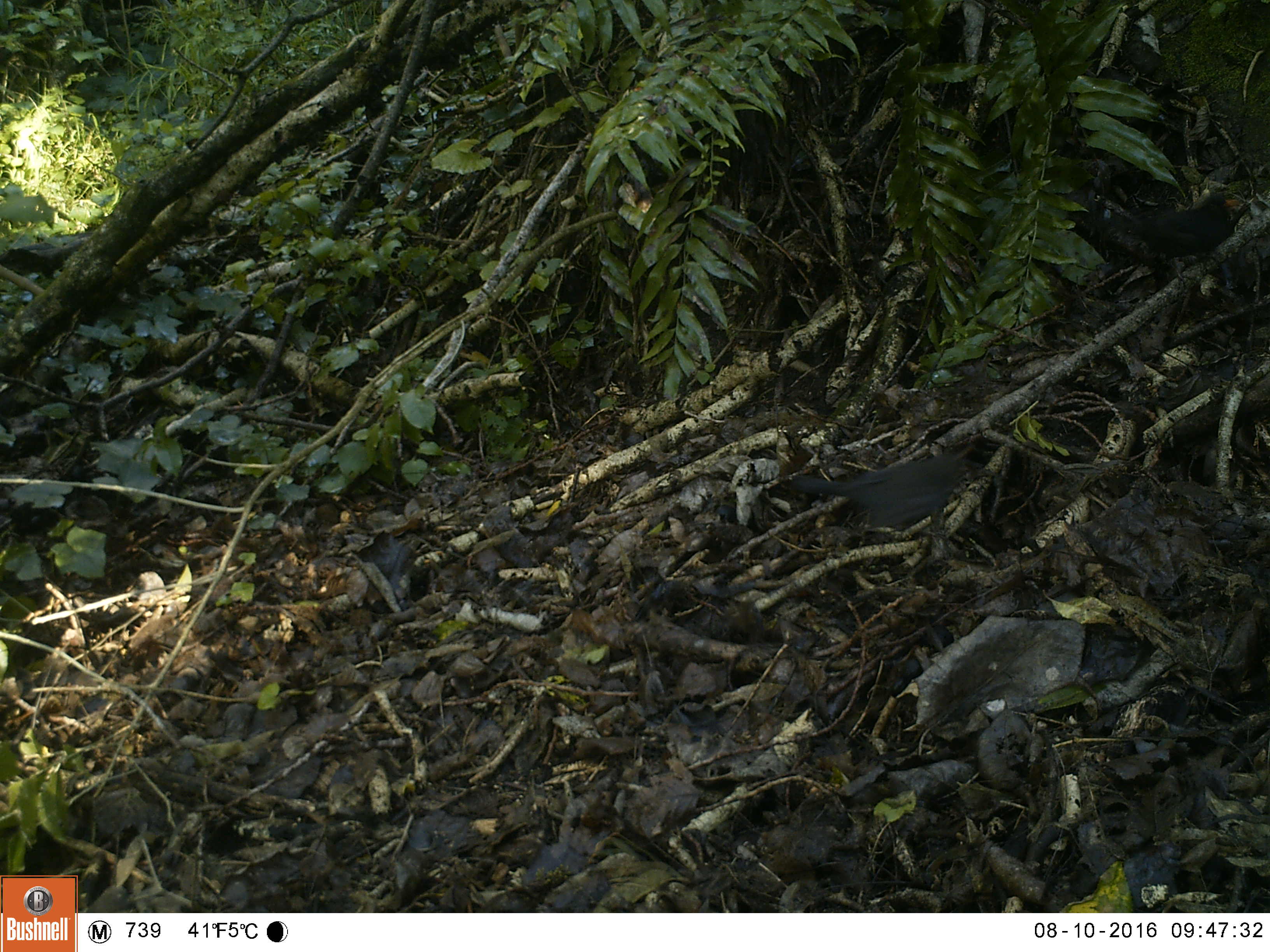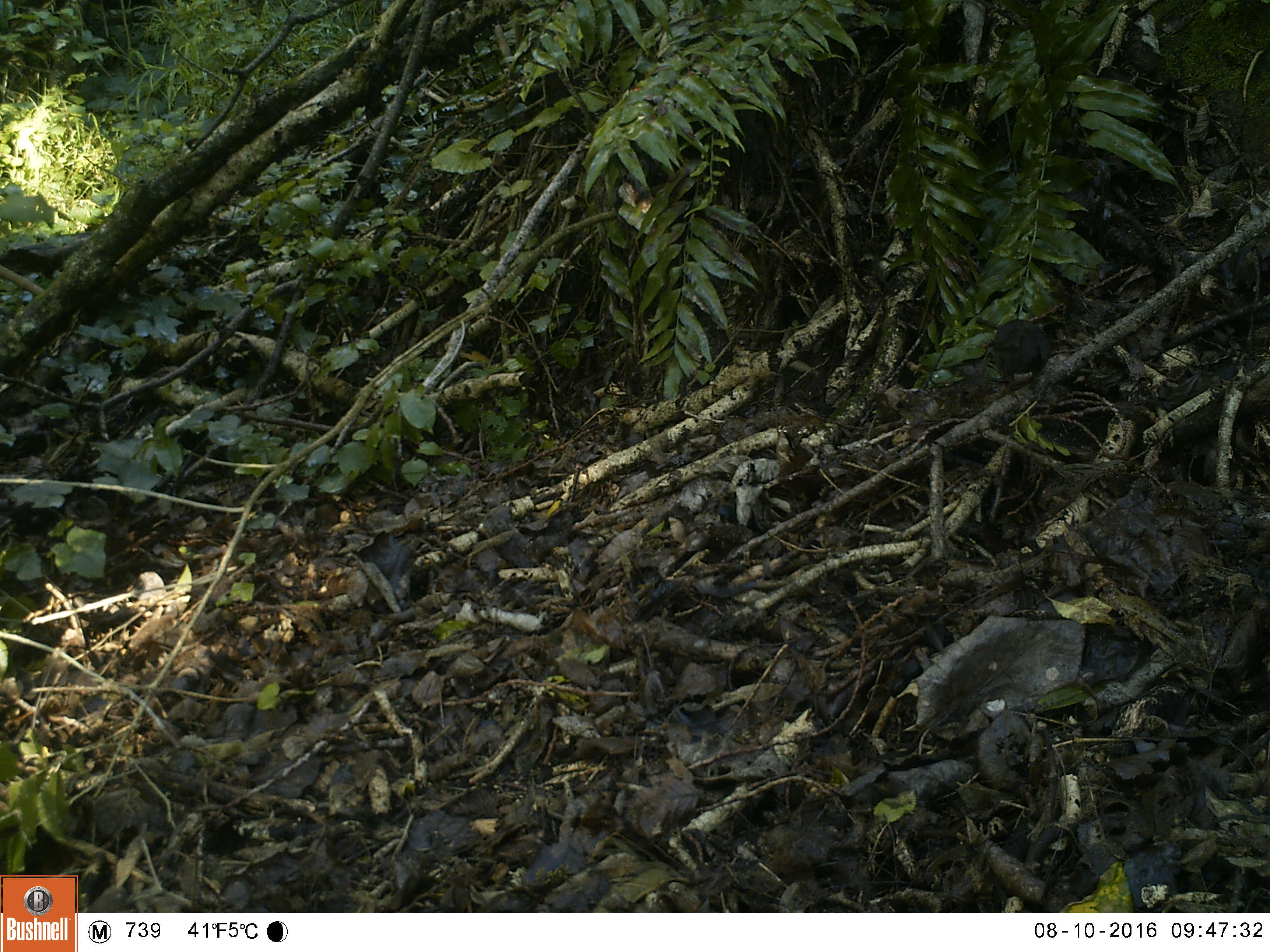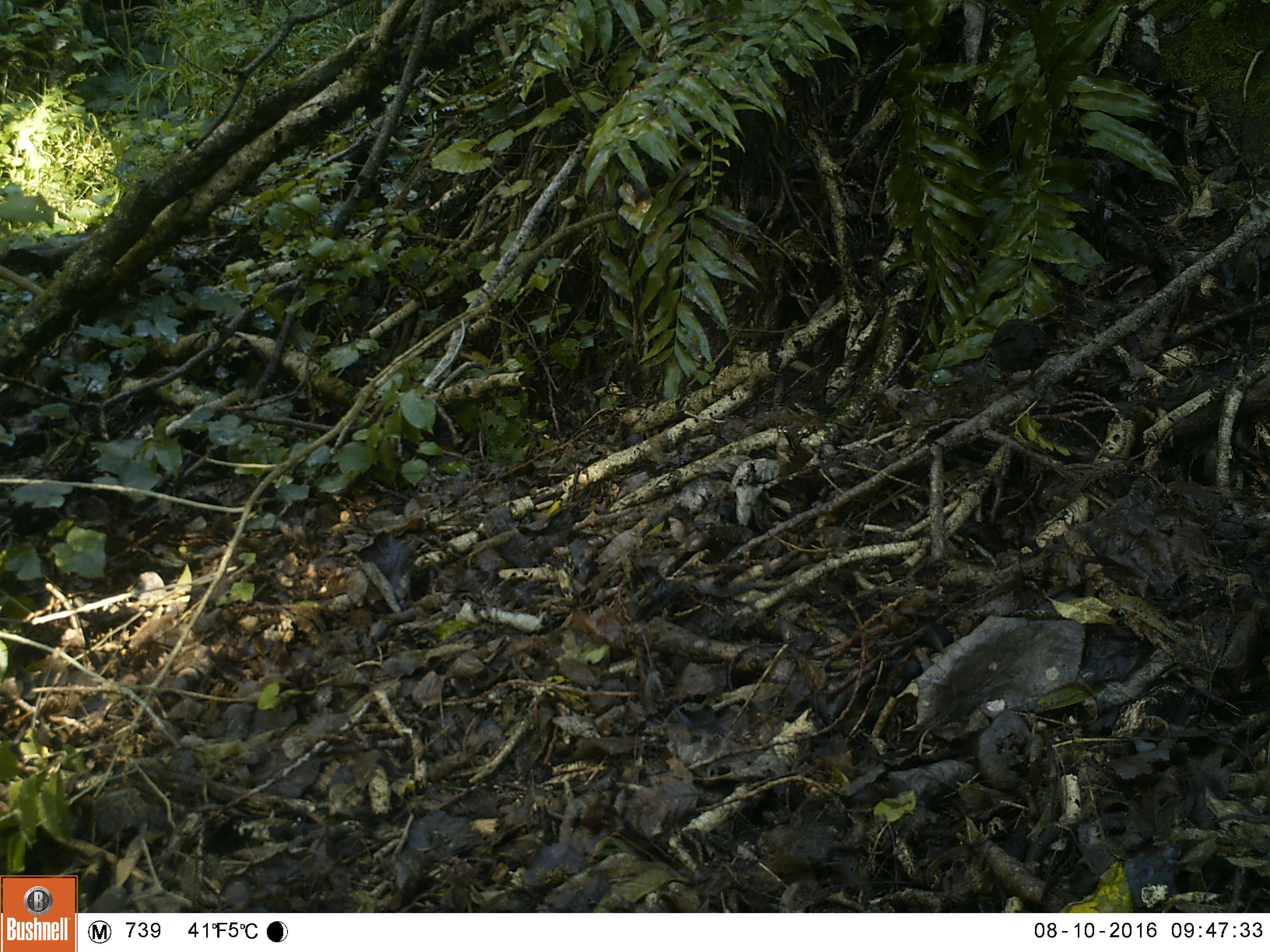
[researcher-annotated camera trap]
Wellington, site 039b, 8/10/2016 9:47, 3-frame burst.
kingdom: Animalia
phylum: Chordata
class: Aves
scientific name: Aves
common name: bird